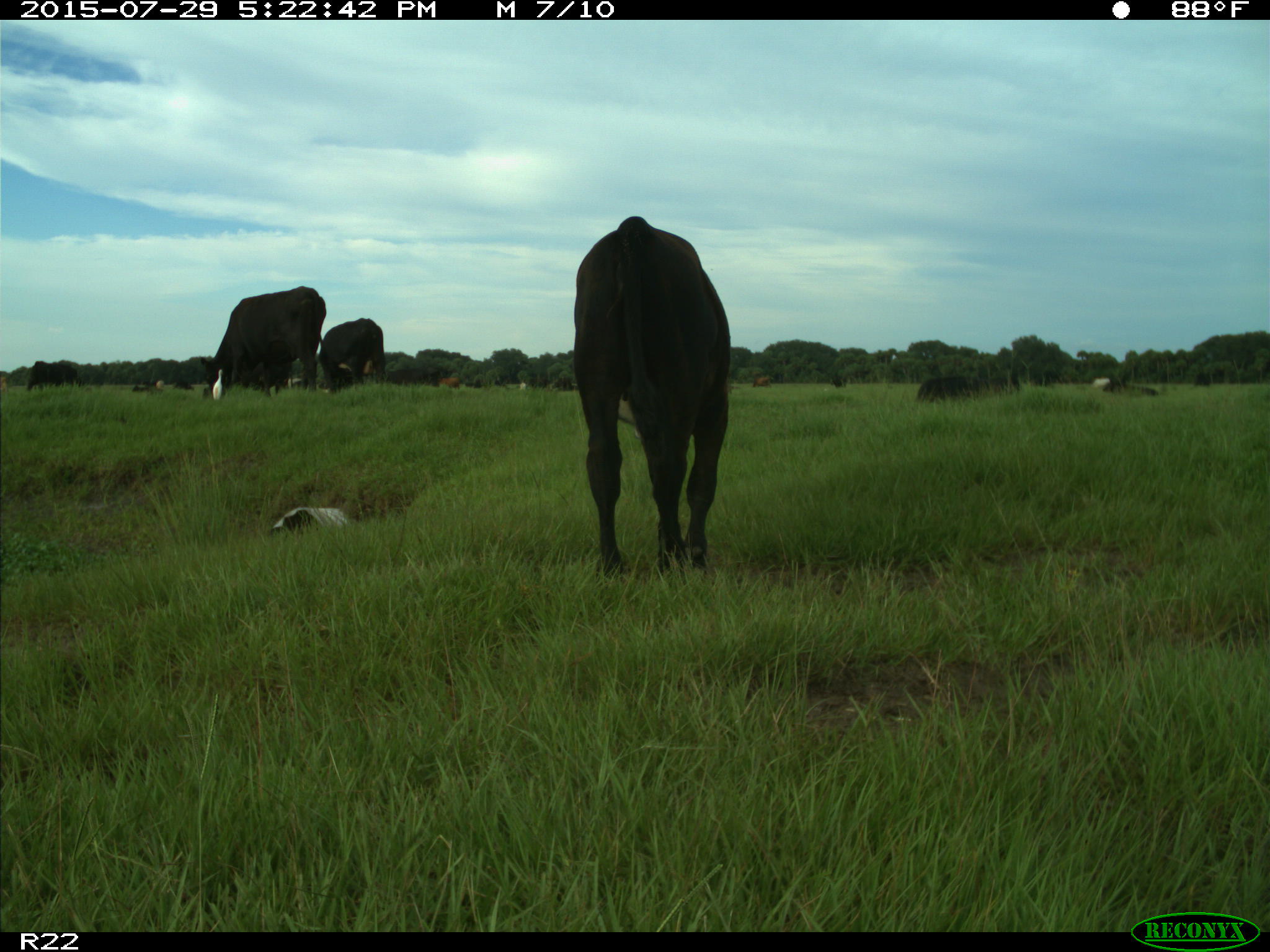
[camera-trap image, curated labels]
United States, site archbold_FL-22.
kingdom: Animalia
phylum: Chordata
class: Mammalia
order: Artiodactyla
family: Bovidae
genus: Bos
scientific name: Bos taurus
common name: domestic cow